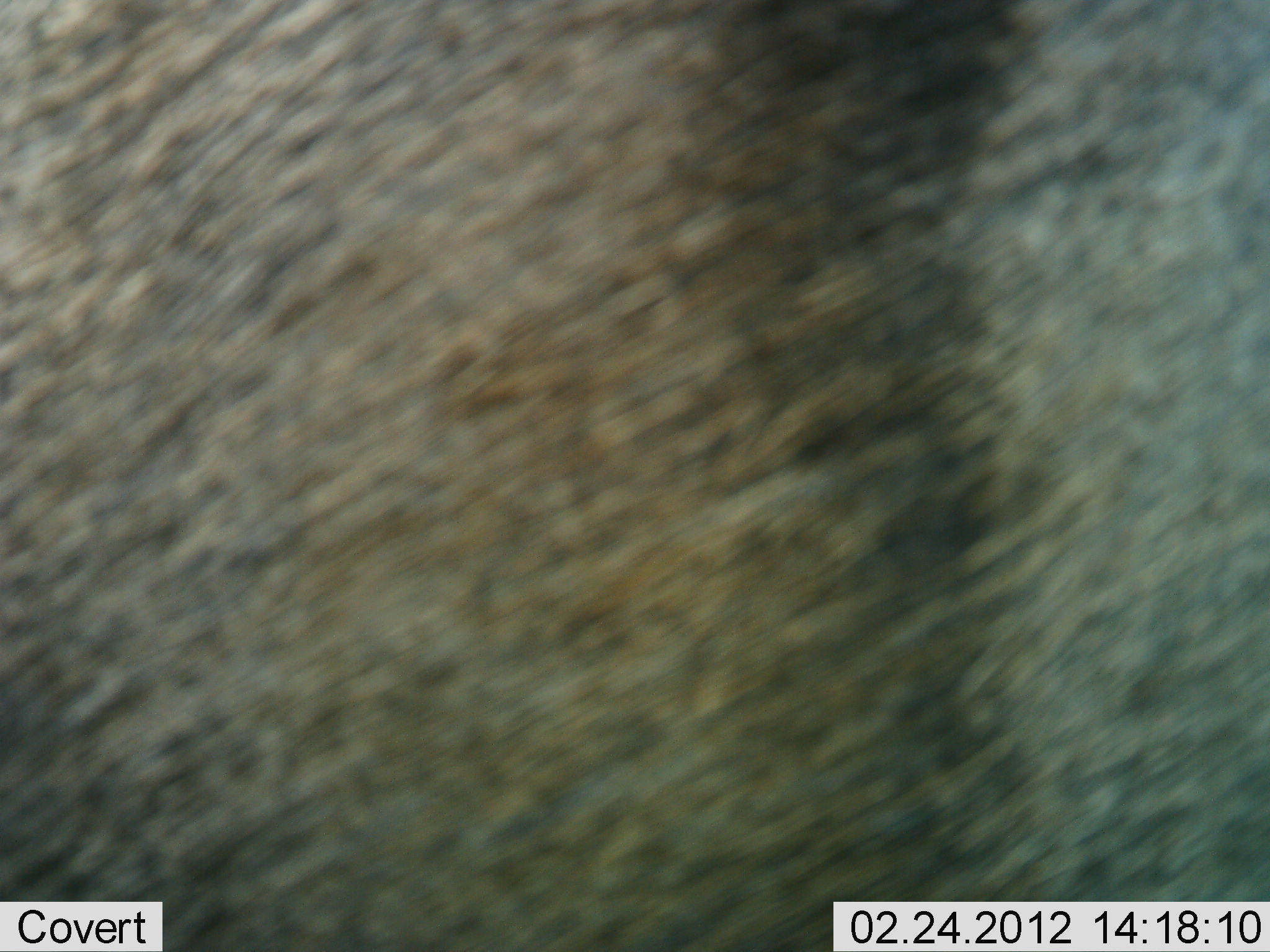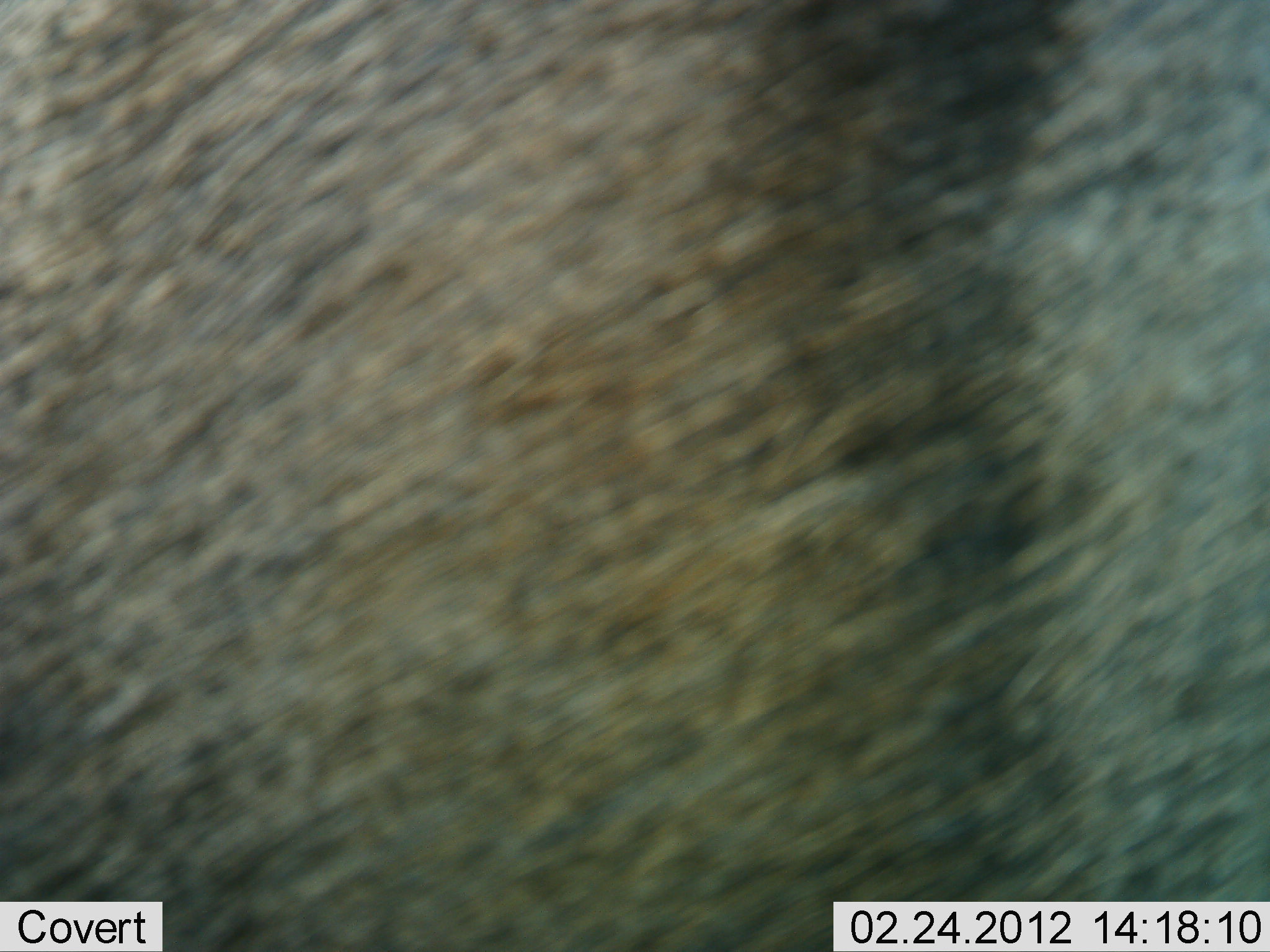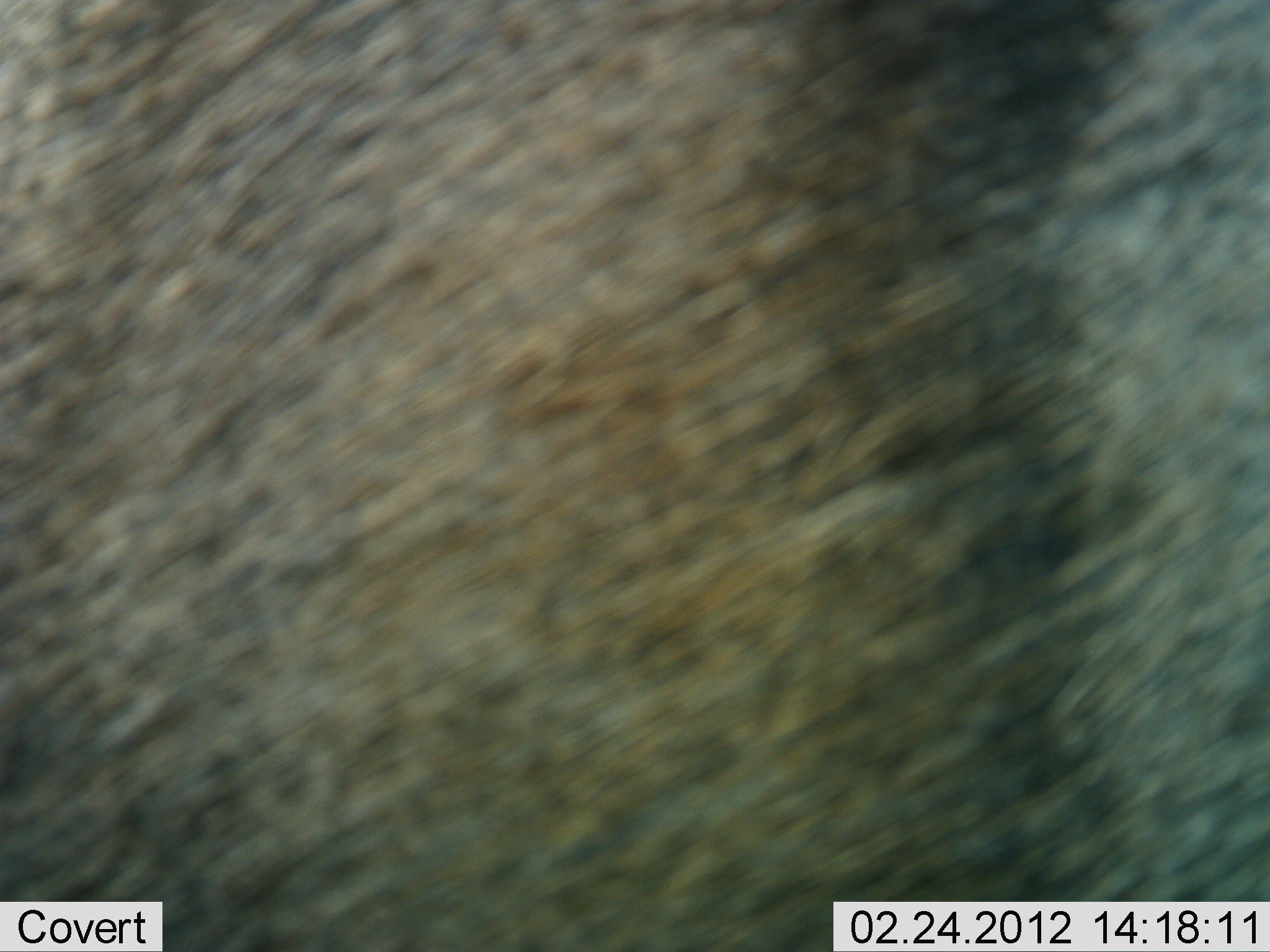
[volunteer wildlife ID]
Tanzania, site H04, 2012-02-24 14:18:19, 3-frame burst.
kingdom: Animalia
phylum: Chordata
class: Mammalia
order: Artiodactyla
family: Bovidae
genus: Connochaetes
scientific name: Connochaetes taurinus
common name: blue wildebeest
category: wildebeest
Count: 1.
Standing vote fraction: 100%.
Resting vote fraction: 0%.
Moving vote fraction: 0%.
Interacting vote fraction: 0%.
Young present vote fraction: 0%.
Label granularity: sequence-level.